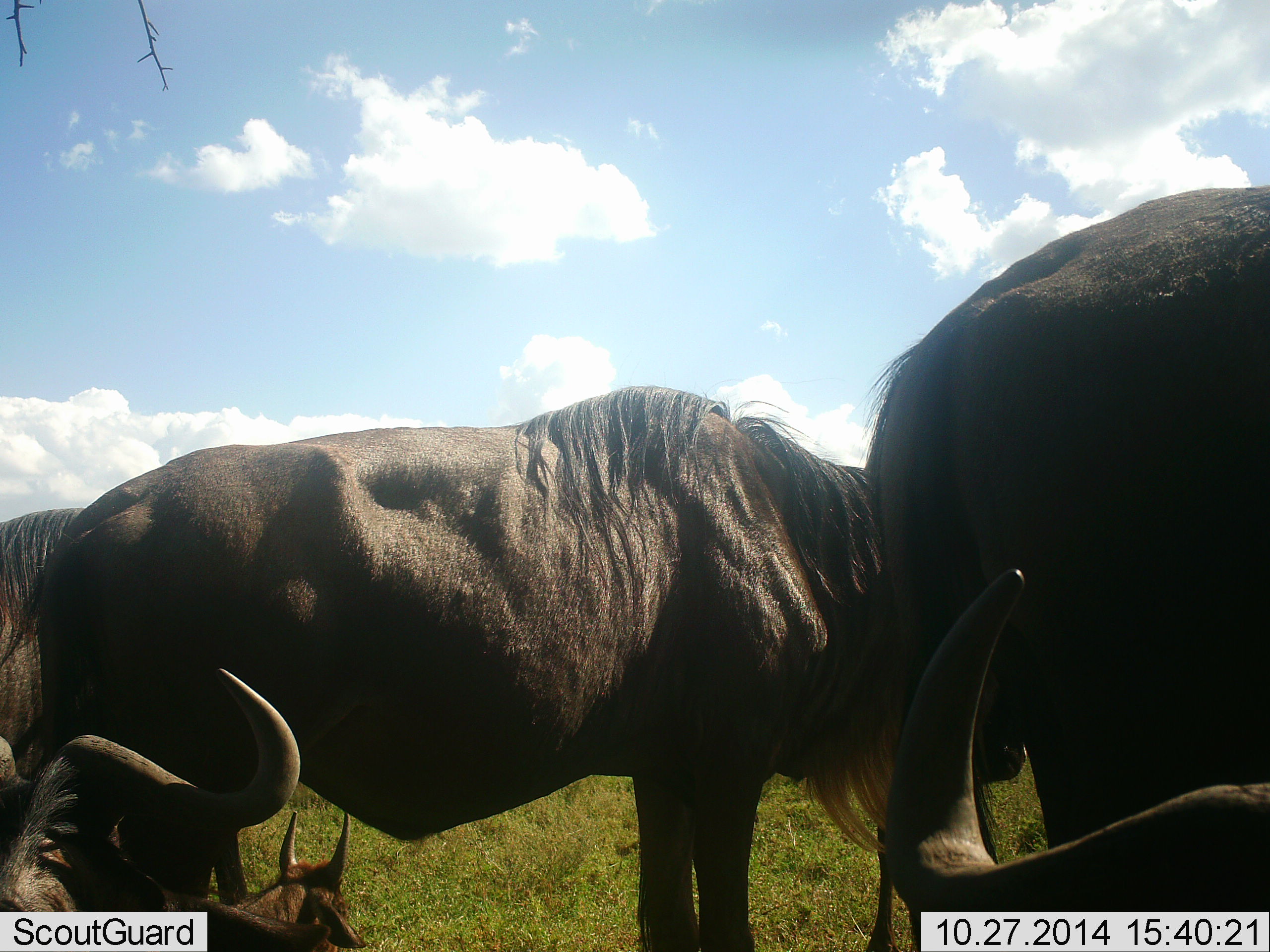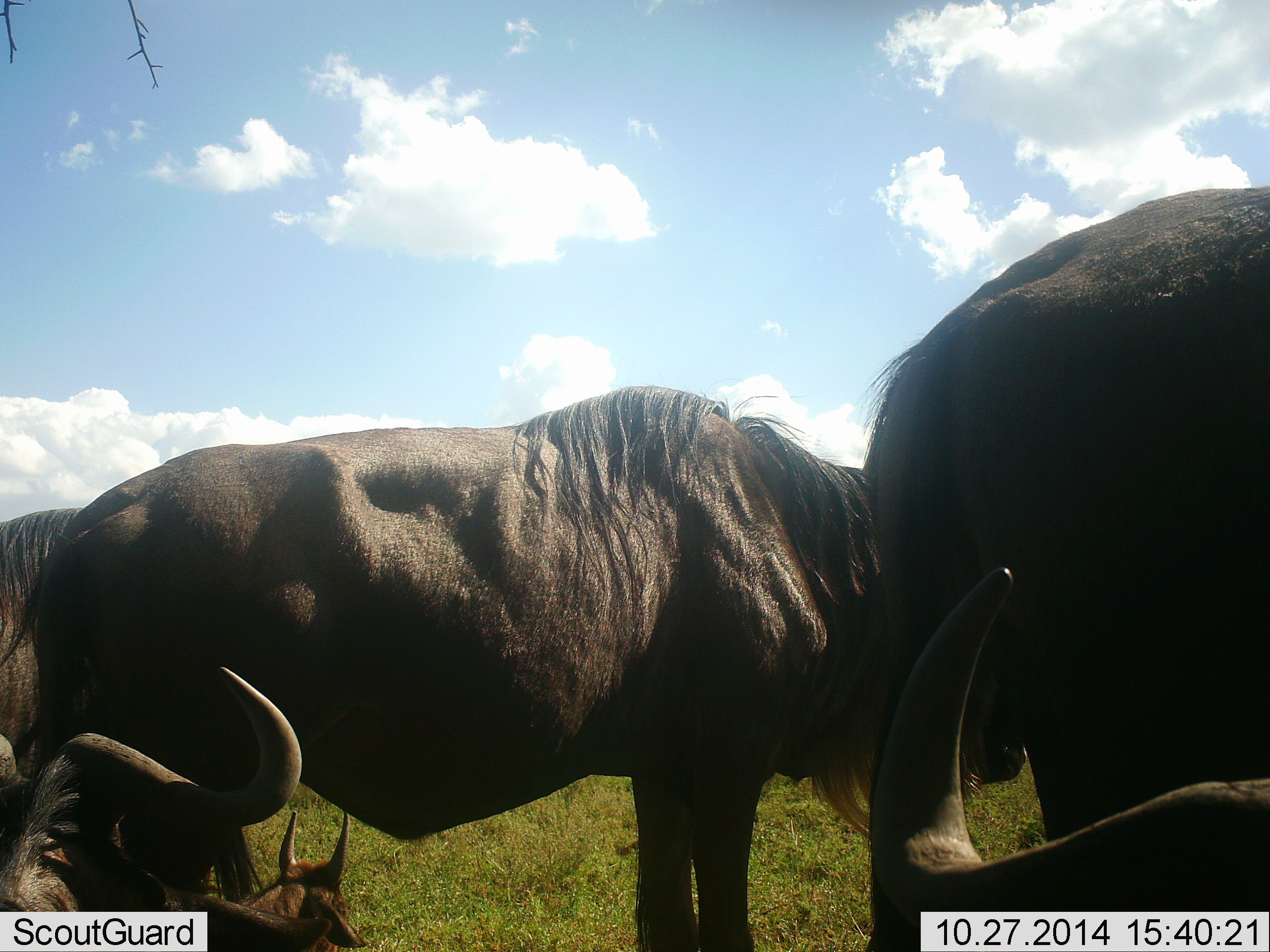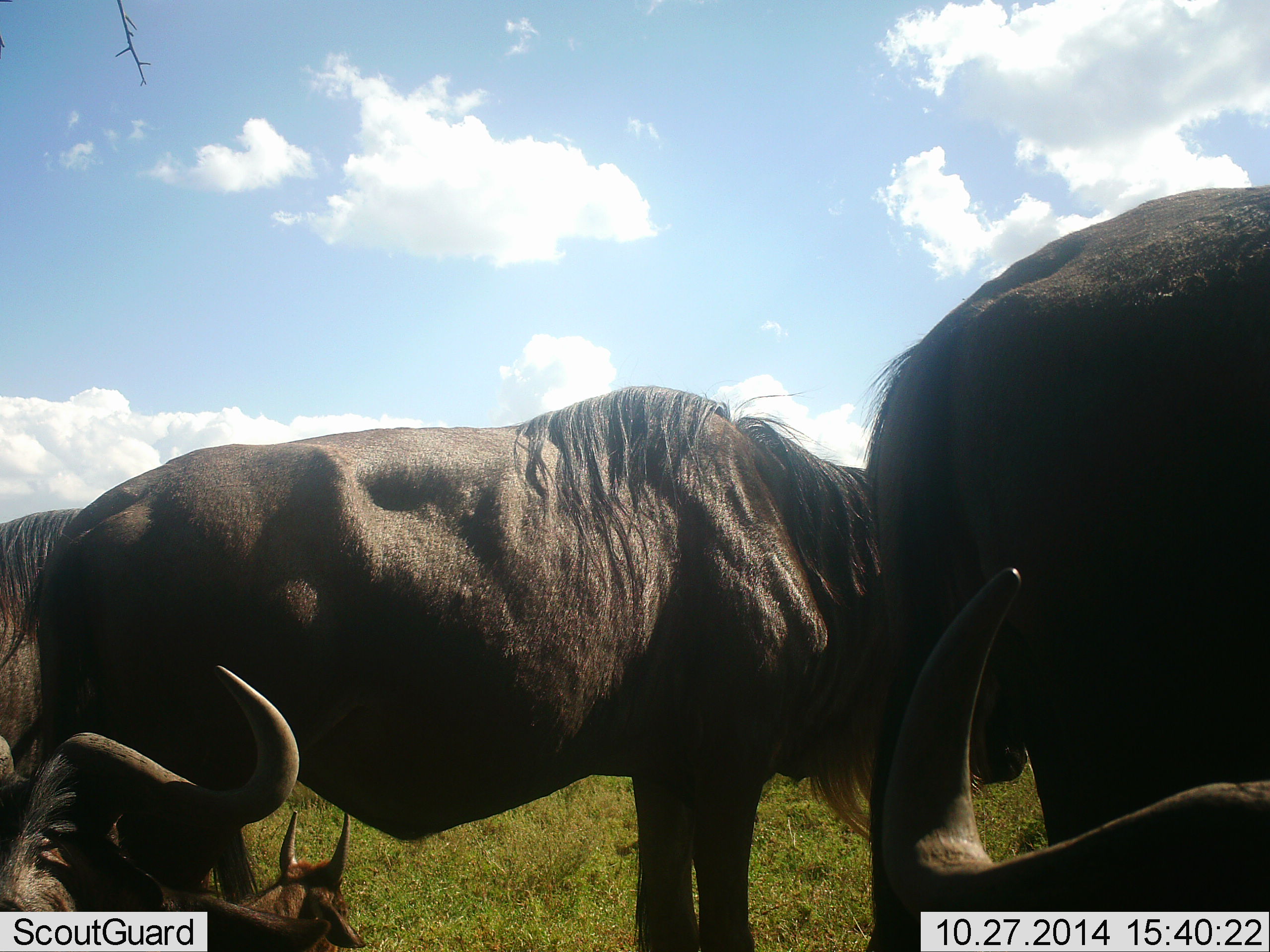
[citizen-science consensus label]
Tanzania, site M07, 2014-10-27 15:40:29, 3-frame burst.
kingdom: Animalia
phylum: Chordata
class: Mammalia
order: Artiodactyla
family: Bovidae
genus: Connochaetes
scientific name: Connochaetes taurinus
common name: blue wildebeest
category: wildebeest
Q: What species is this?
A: Wildebeest (blue wildebeest) (Connochaetes taurinus).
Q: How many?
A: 5.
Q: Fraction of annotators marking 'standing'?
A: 73%.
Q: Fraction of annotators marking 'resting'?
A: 82%.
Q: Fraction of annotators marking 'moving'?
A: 0%.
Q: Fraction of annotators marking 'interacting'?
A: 0%.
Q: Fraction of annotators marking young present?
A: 9%.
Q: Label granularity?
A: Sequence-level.